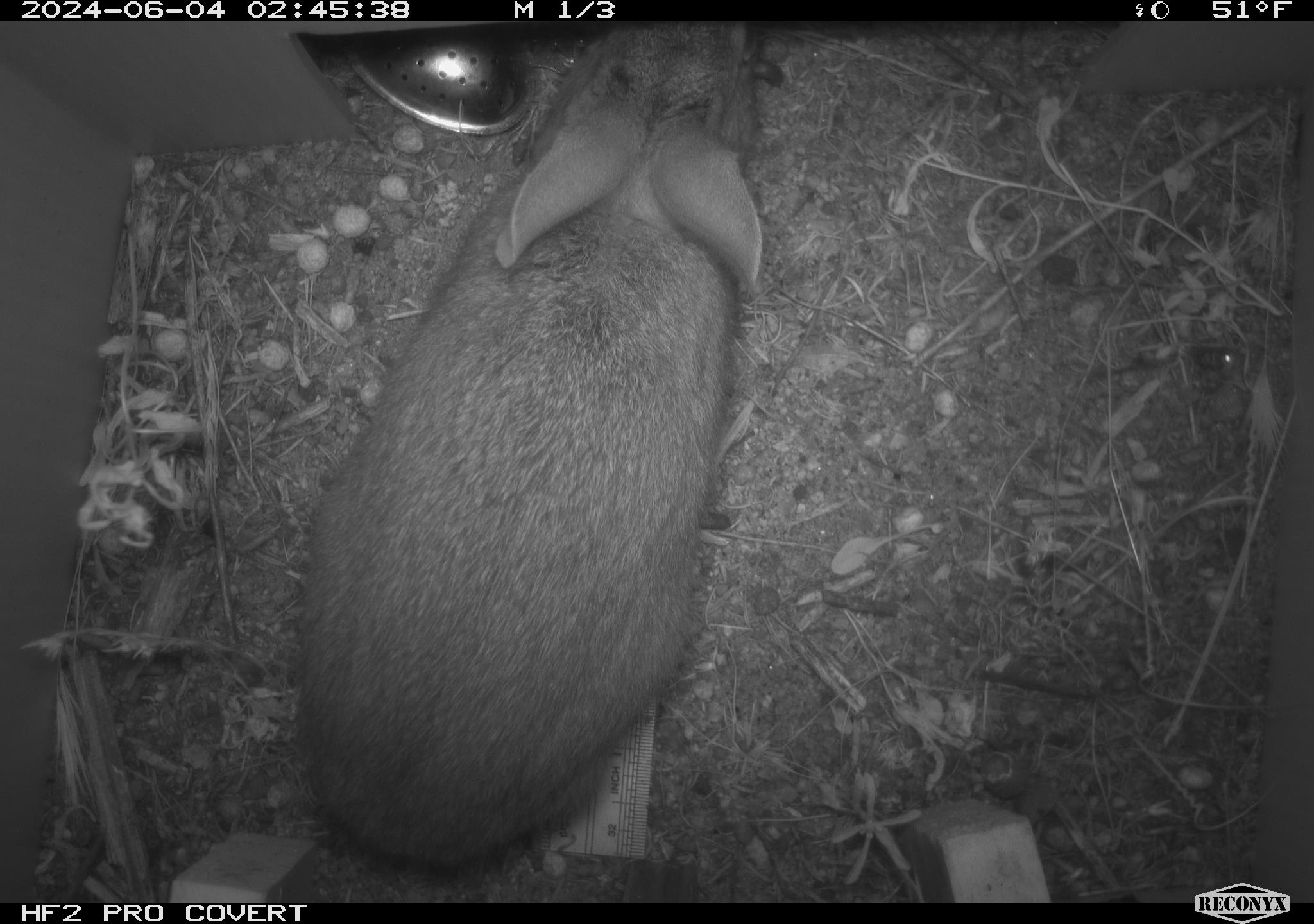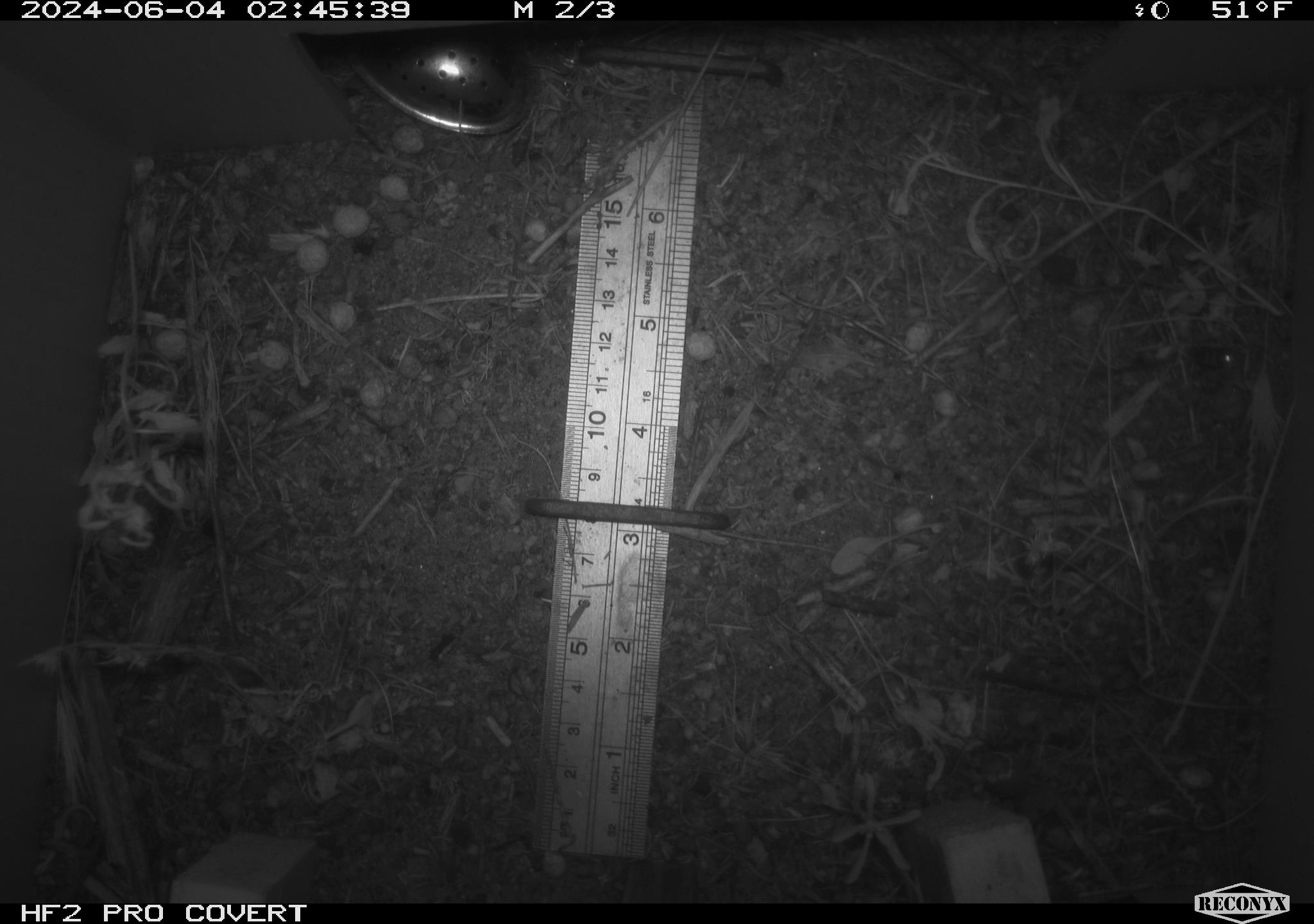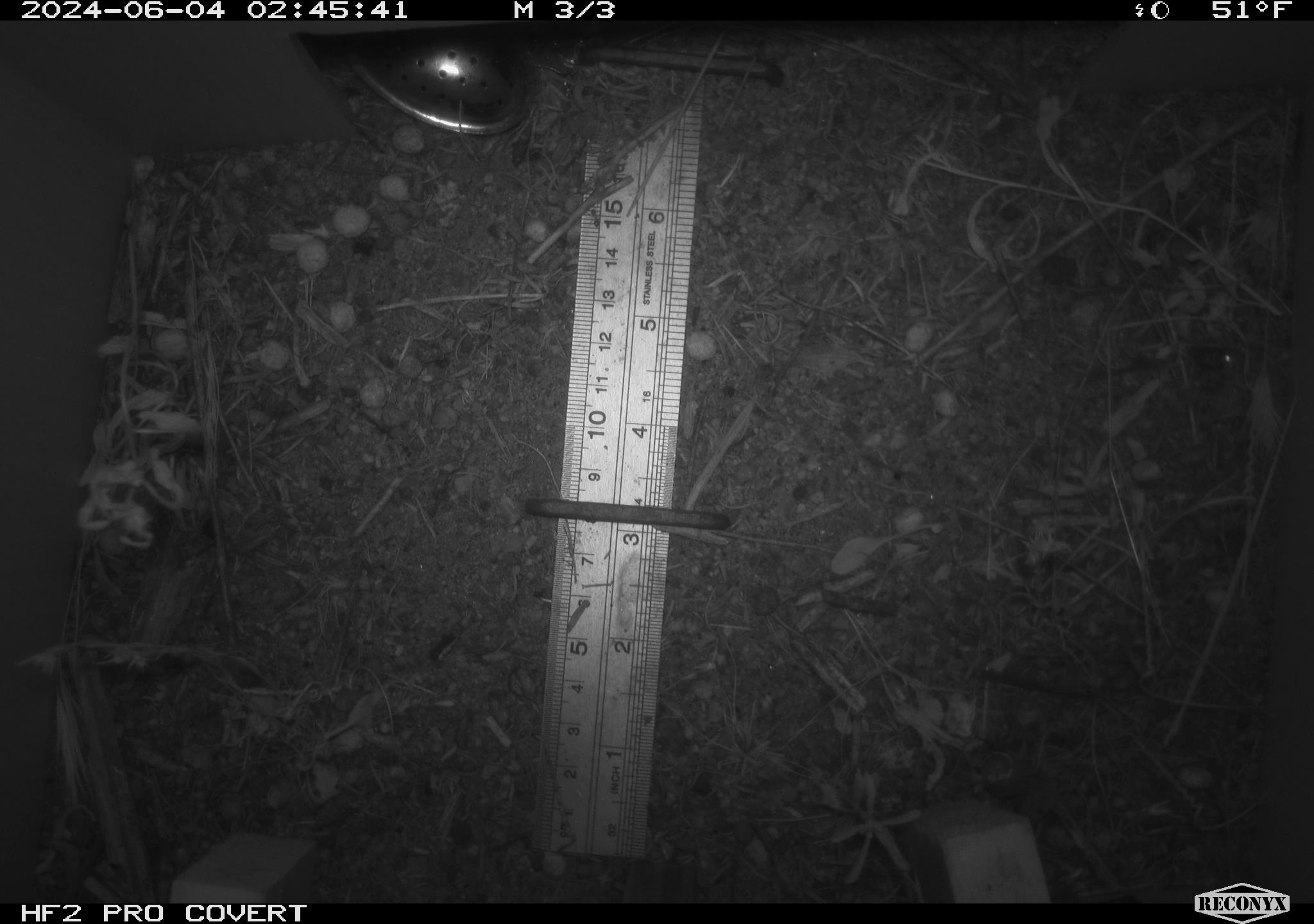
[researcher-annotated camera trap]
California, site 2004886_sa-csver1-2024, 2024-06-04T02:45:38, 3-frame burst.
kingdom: Animalia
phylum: Chordata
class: Mammalia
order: Lagomorpha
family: Leporidae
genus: Sylvilagus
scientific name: Sylvilagus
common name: cottontail rabbits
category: sylvilagus species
Sylvilagus species (cottontail rabbits) (Sylvilagus).